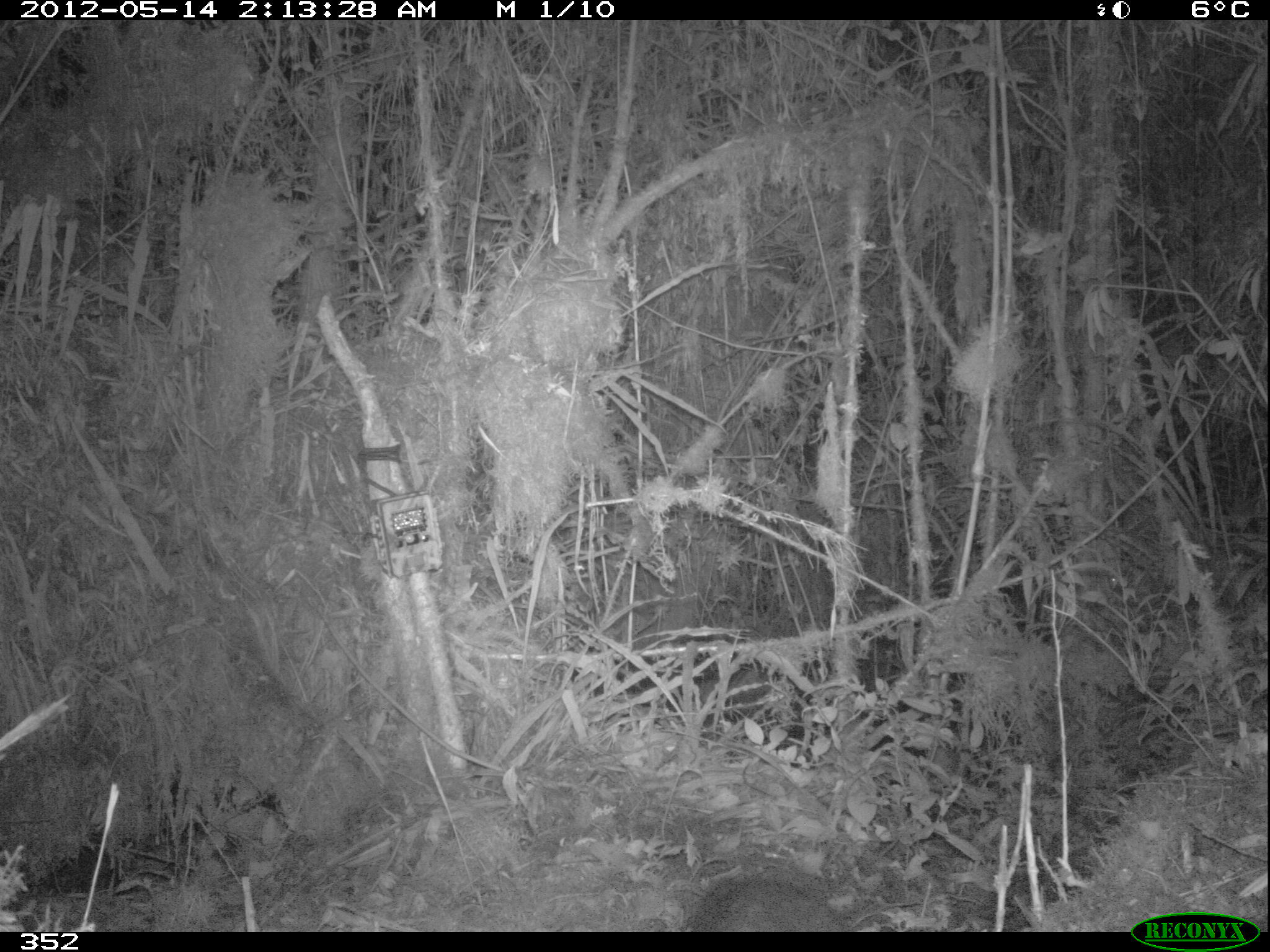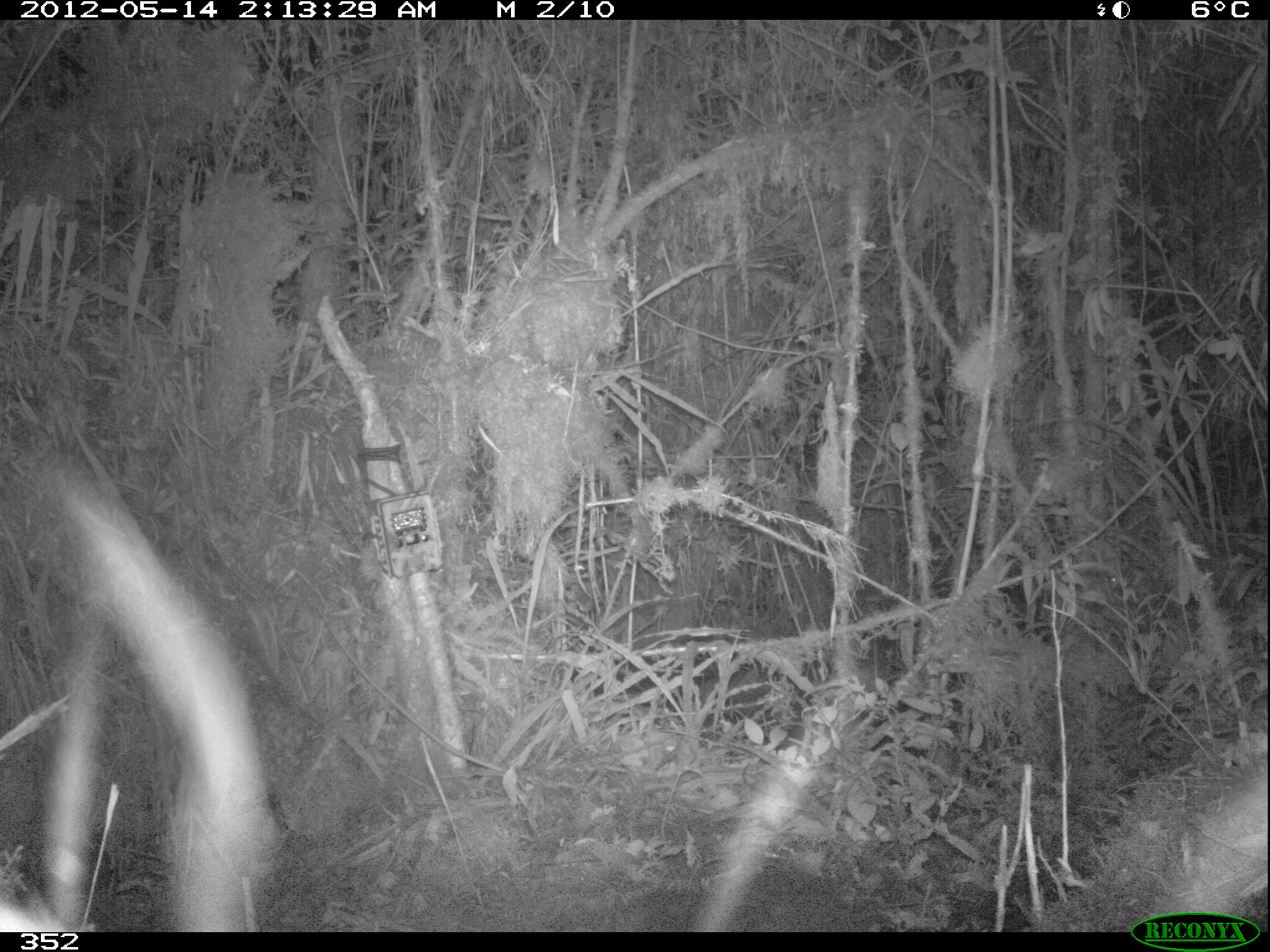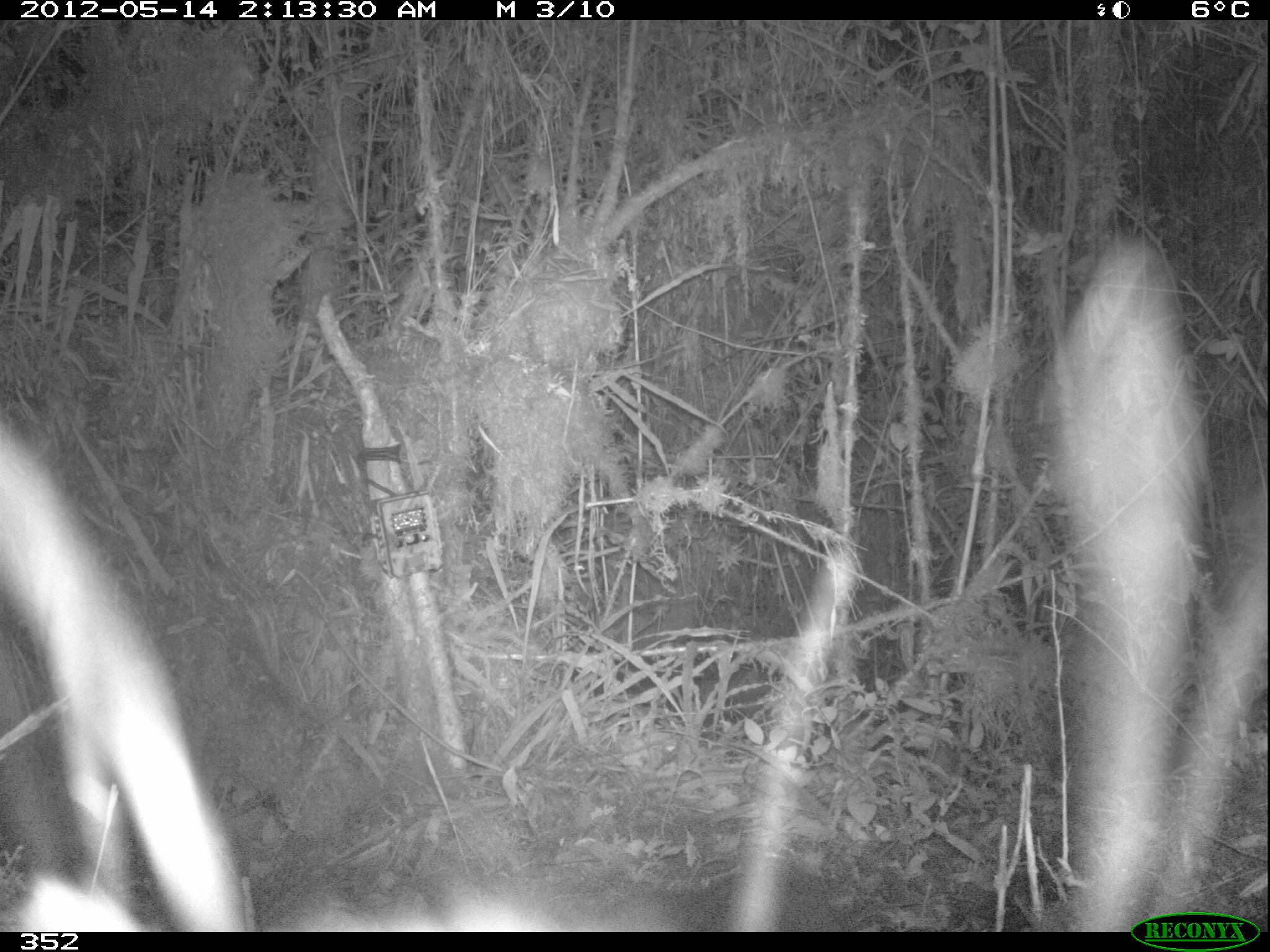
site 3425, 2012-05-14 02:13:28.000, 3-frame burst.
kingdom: Animalia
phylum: Chordata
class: Mammalia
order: Rodentia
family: Cuniculidae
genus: Cuniculus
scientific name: Cuniculus taczanowskii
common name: mountain paca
Cuniculus taczanowskii (mountain paca).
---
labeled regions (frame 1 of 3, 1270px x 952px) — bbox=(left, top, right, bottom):
cuniculus taczanowskii: bbox=(685, 870, 851, 932)